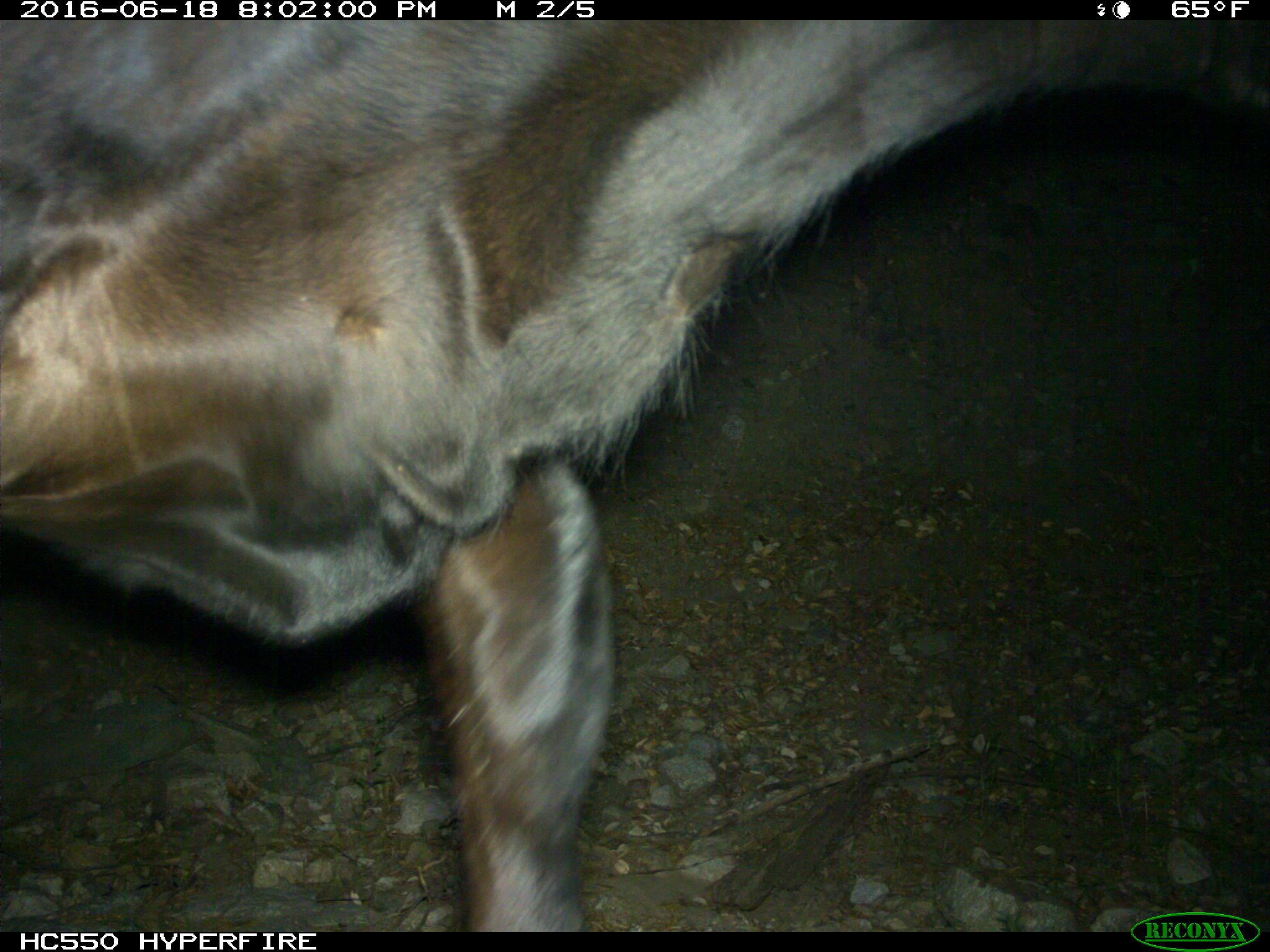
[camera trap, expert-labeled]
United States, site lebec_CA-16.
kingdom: Animalia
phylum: Chordata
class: Mammalia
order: Artiodactyla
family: Bovidae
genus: Bos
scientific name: Bos taurus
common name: domestic cow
Bos taurus (domestic cow).